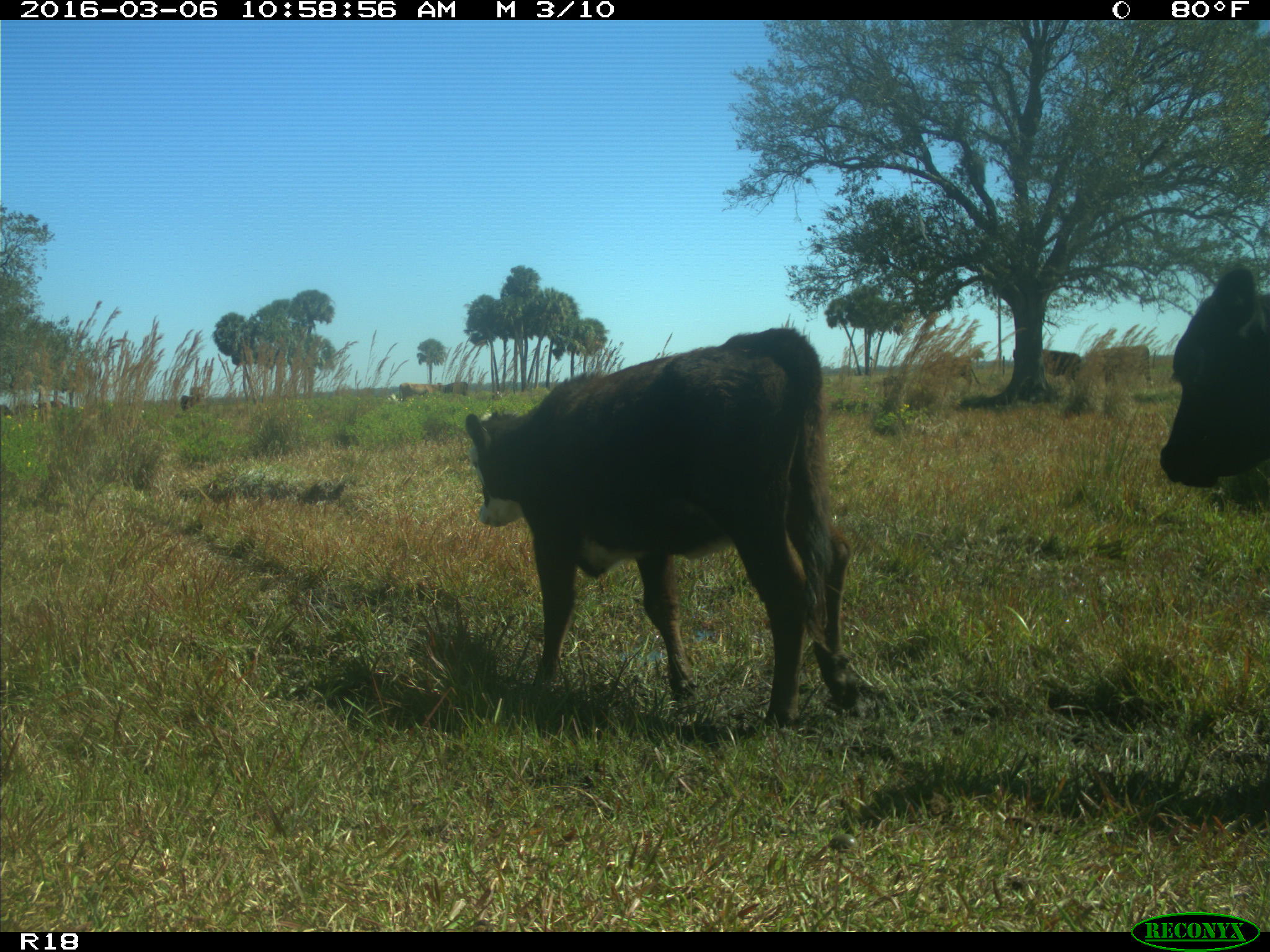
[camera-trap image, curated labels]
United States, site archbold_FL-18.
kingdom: Animalia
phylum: Chordata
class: Mammalia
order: Artiodactyla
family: Bovidae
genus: Bos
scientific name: Bos taurus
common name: domestic cow